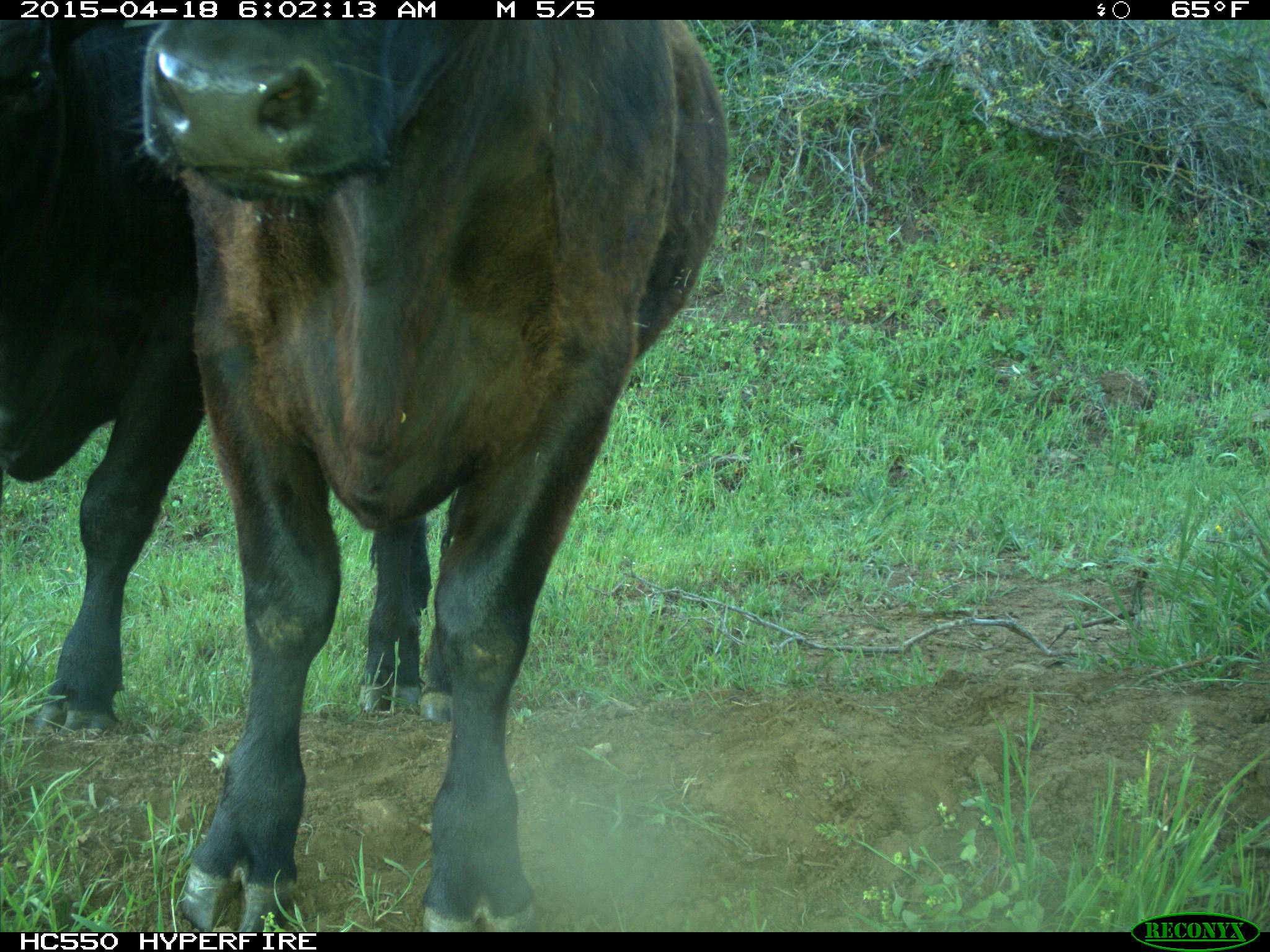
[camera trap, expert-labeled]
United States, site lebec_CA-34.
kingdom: Animalia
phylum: Chordata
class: Mammalia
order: Artiodactyla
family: Bovidae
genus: Bos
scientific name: Bos taurus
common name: domestic cow